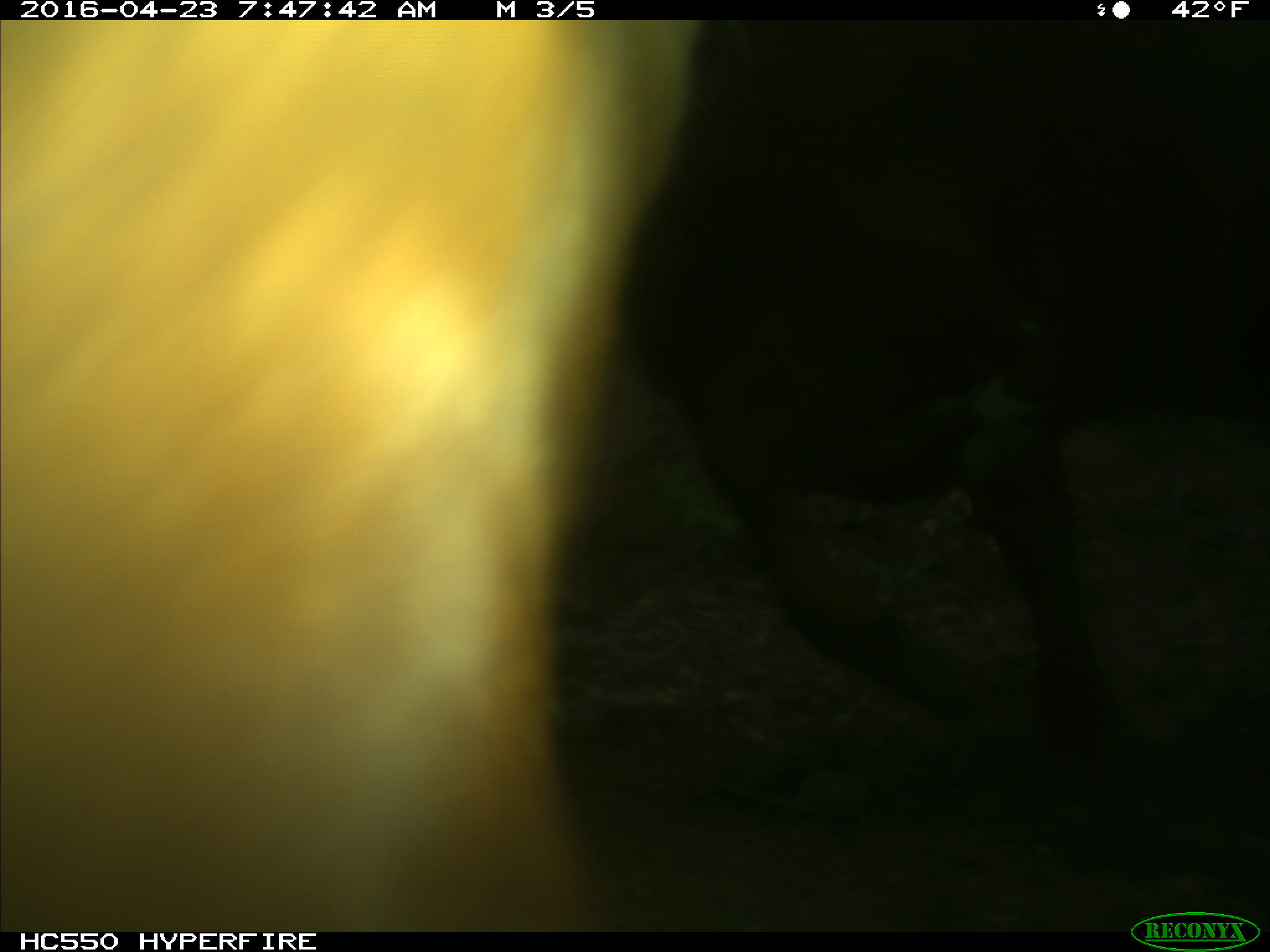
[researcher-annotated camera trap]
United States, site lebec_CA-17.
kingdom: Animalia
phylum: Chordata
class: Mammalia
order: Artiodactyla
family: Bovidae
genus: Bos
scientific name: Bos taurus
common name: domestic cow